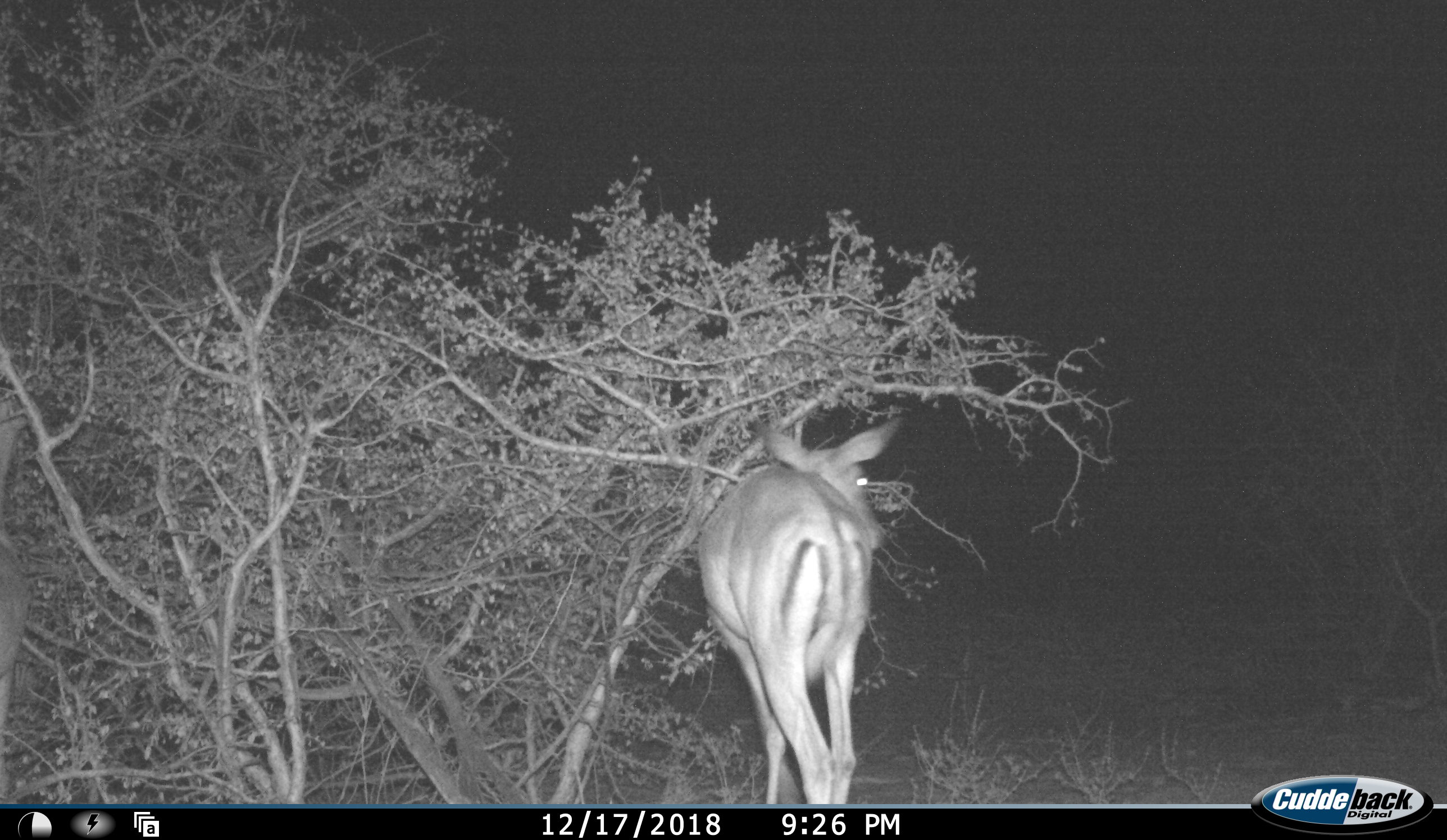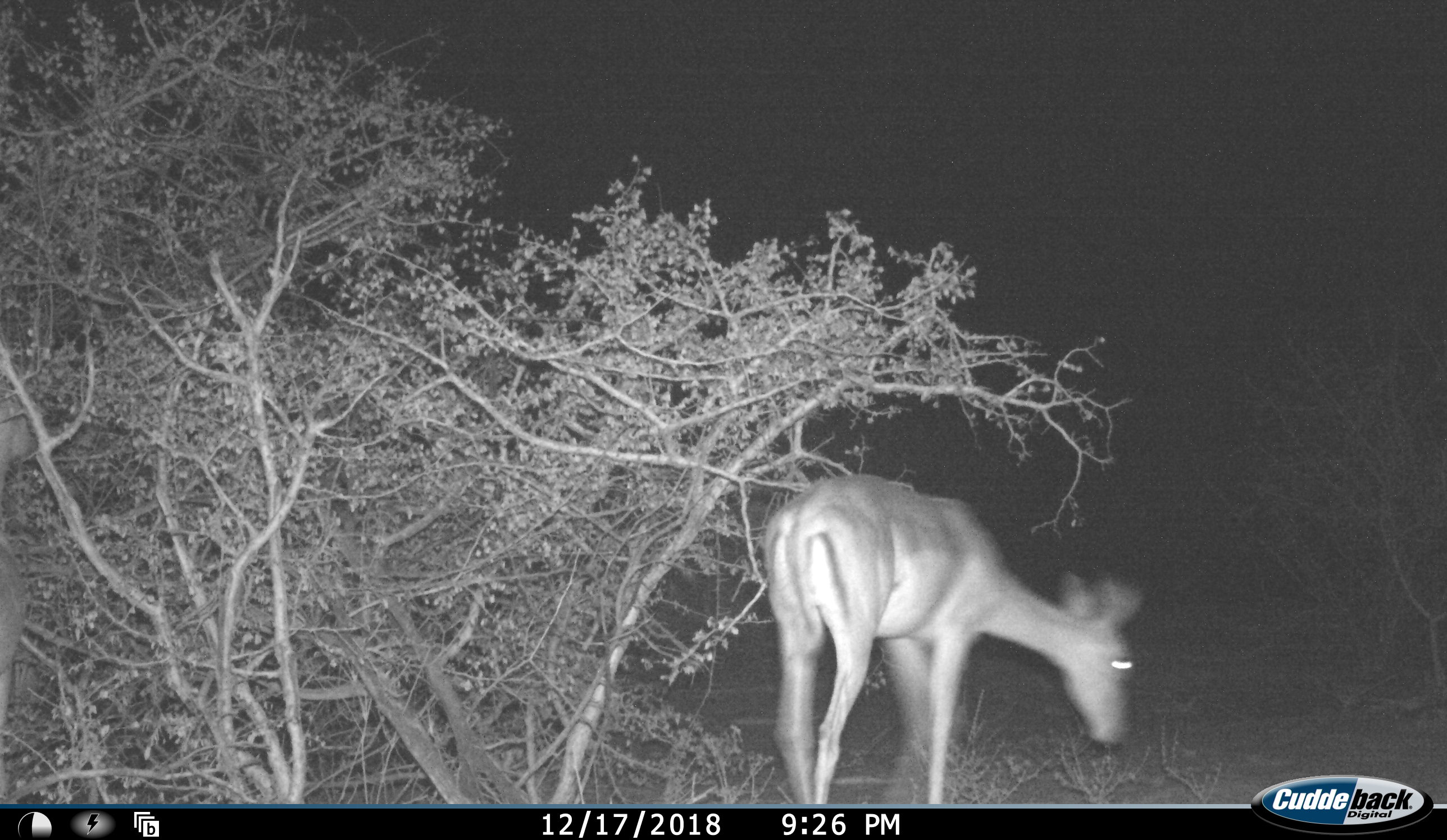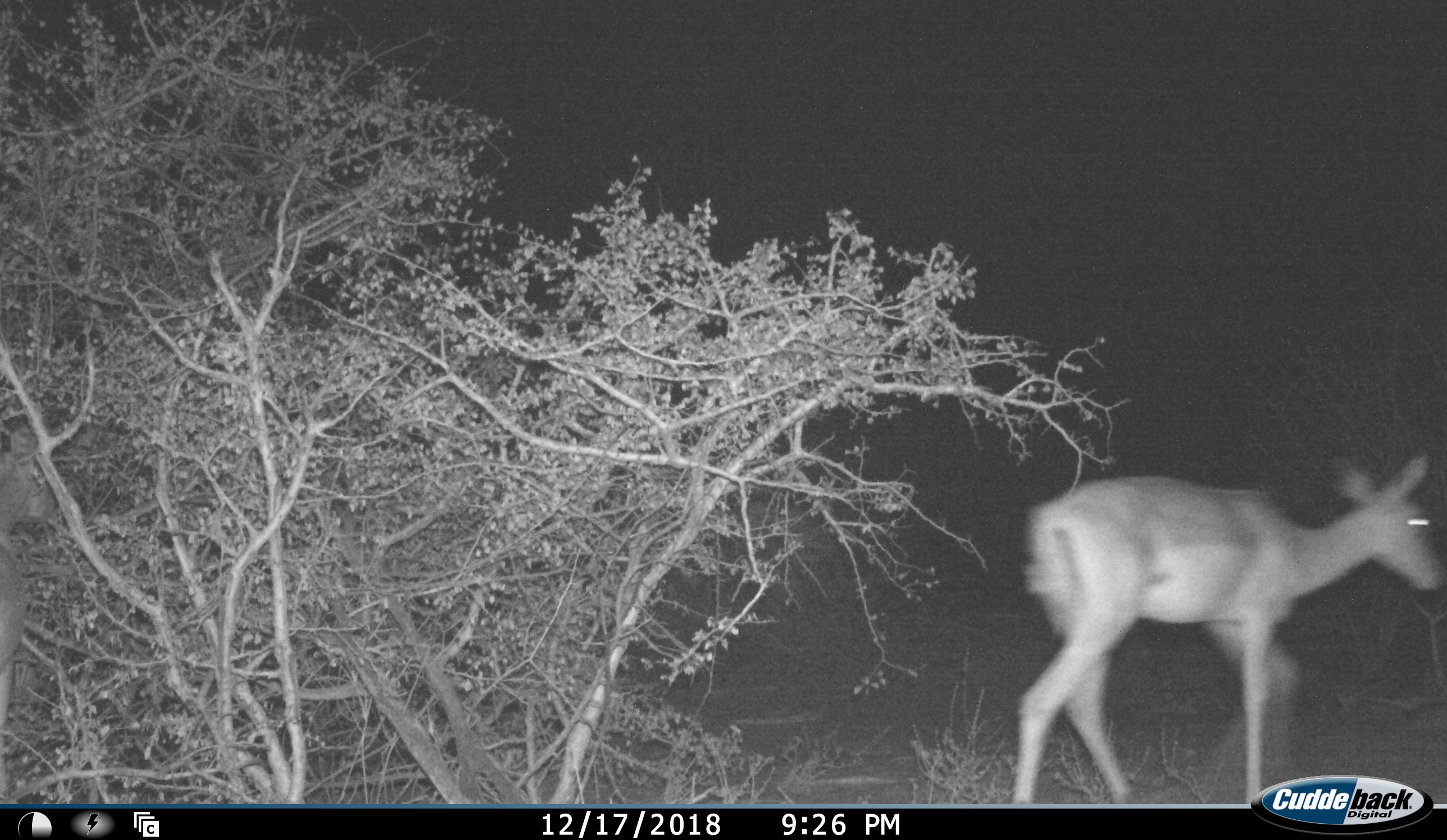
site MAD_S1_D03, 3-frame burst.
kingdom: Animalia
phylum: Chordata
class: Mammalia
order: Artiodactyla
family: Bovidae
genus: Aepyceros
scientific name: Aepyceros melampus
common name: impala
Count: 2.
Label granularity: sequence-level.